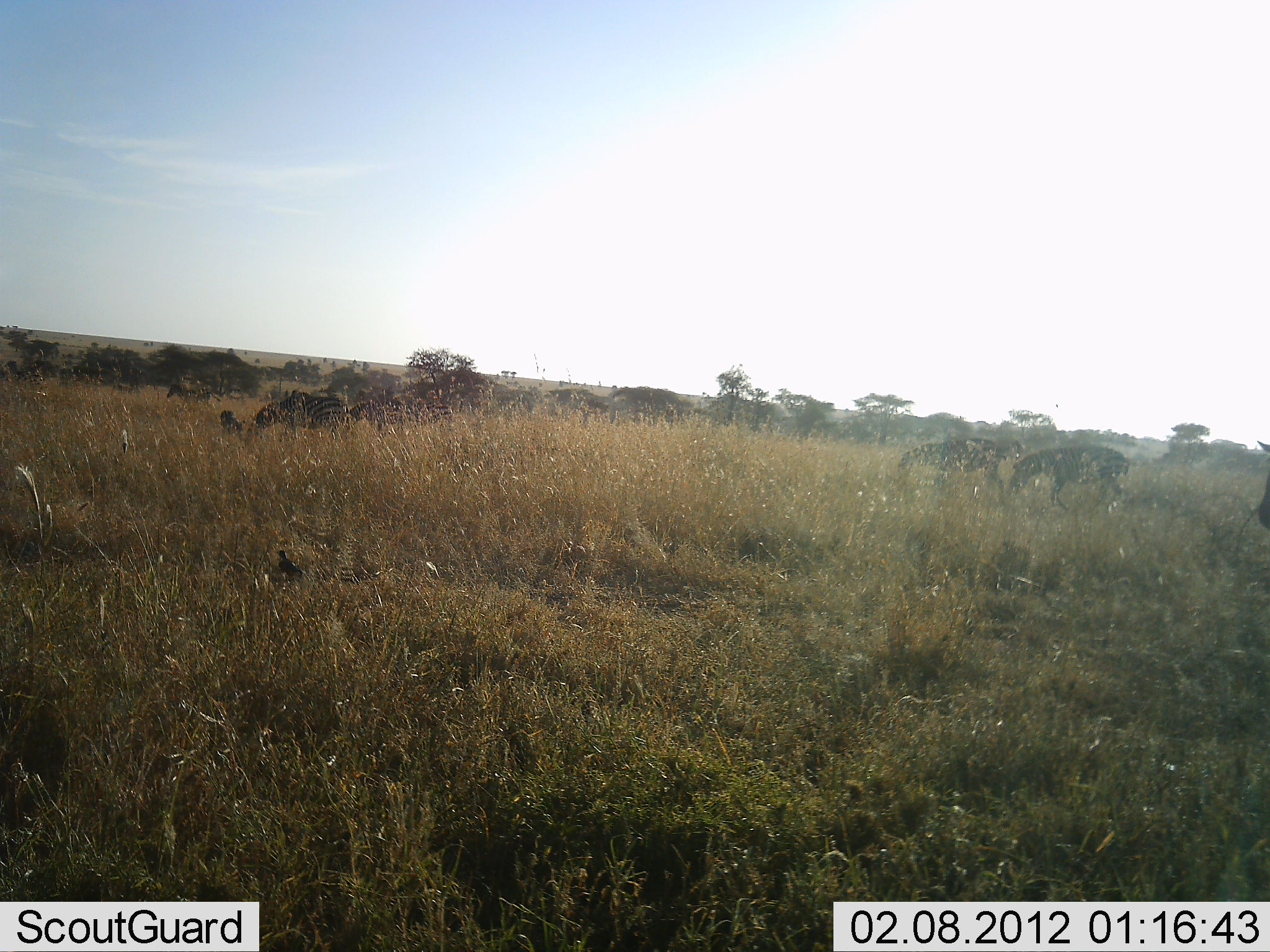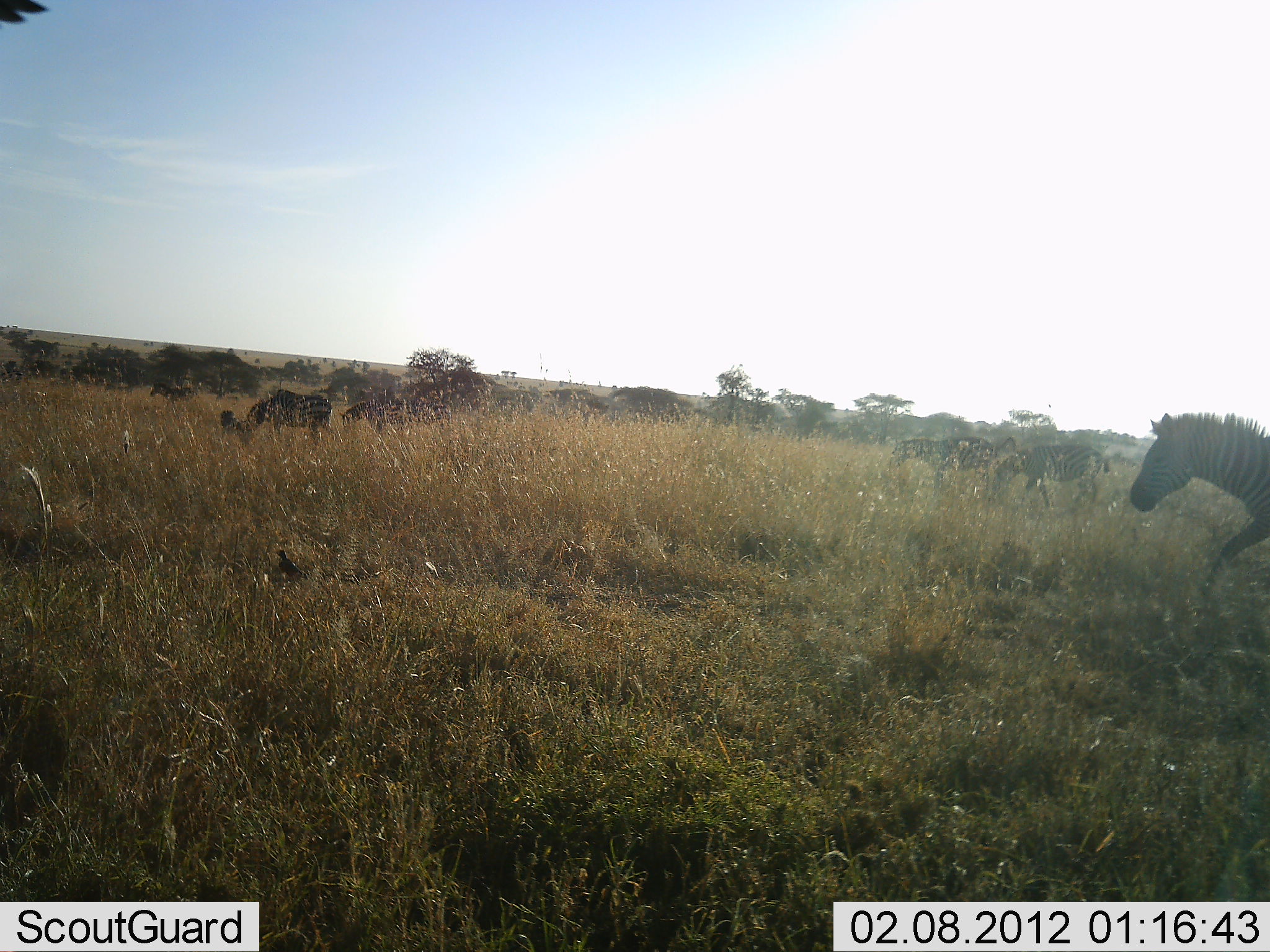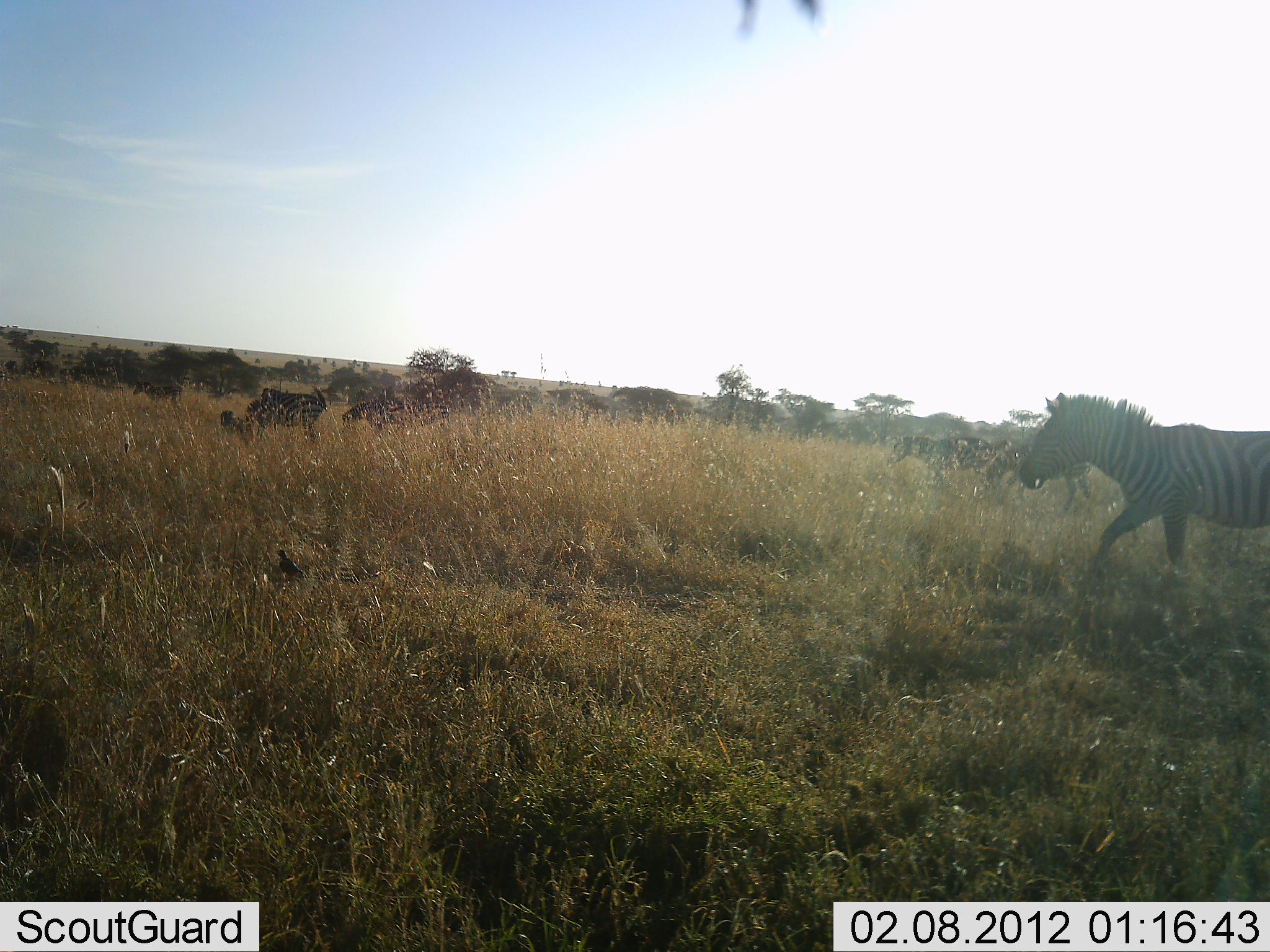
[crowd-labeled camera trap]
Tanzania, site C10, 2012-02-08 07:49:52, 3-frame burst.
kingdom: Animalia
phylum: Chordata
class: Mammalia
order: Perissodactyla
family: Equidae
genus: Equus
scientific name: Equus quagga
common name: plains zebra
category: zebra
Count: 7.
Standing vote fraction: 25%.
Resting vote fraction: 0%.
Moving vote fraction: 94%.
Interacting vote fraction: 0%.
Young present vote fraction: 0%.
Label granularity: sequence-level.